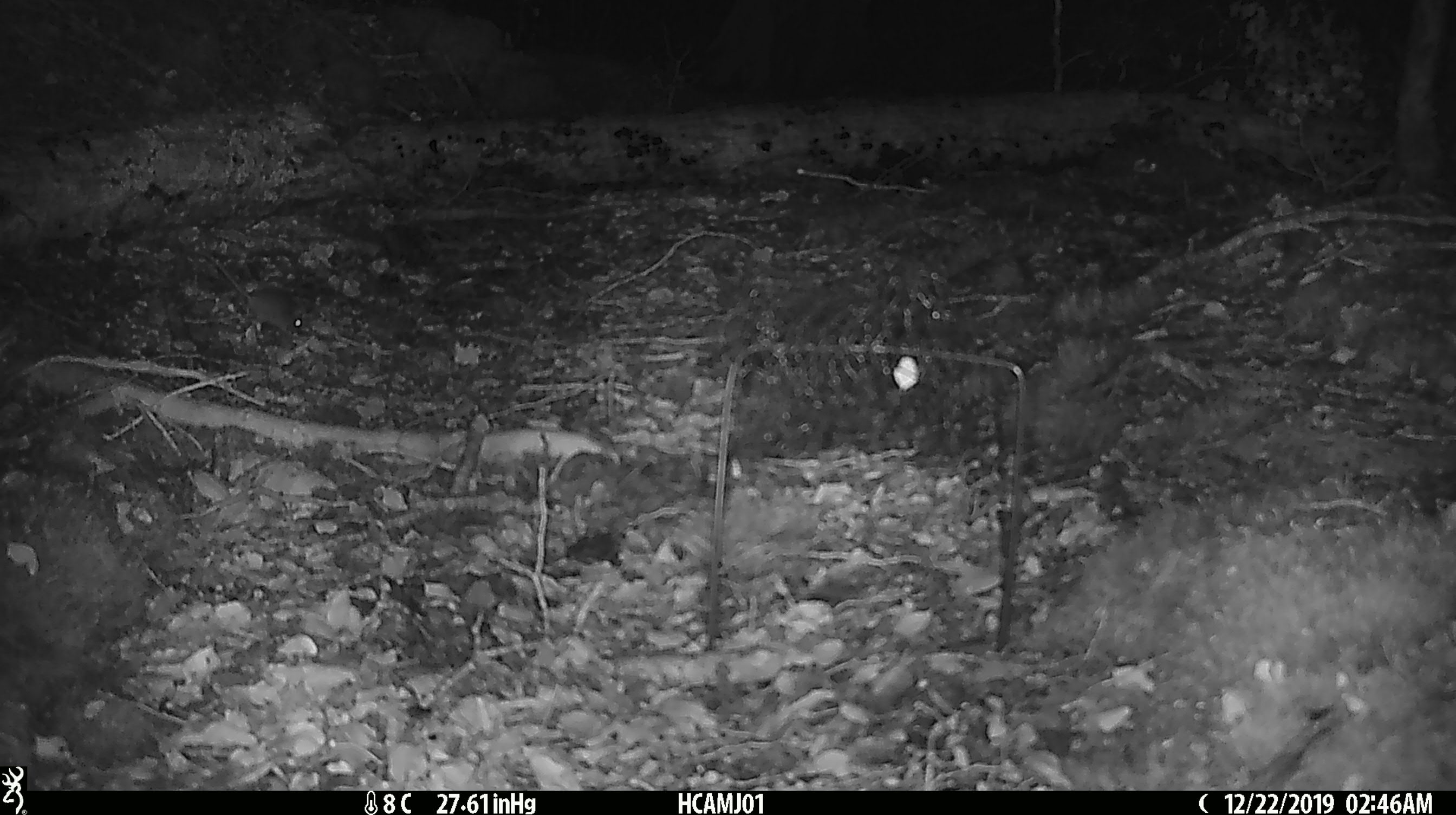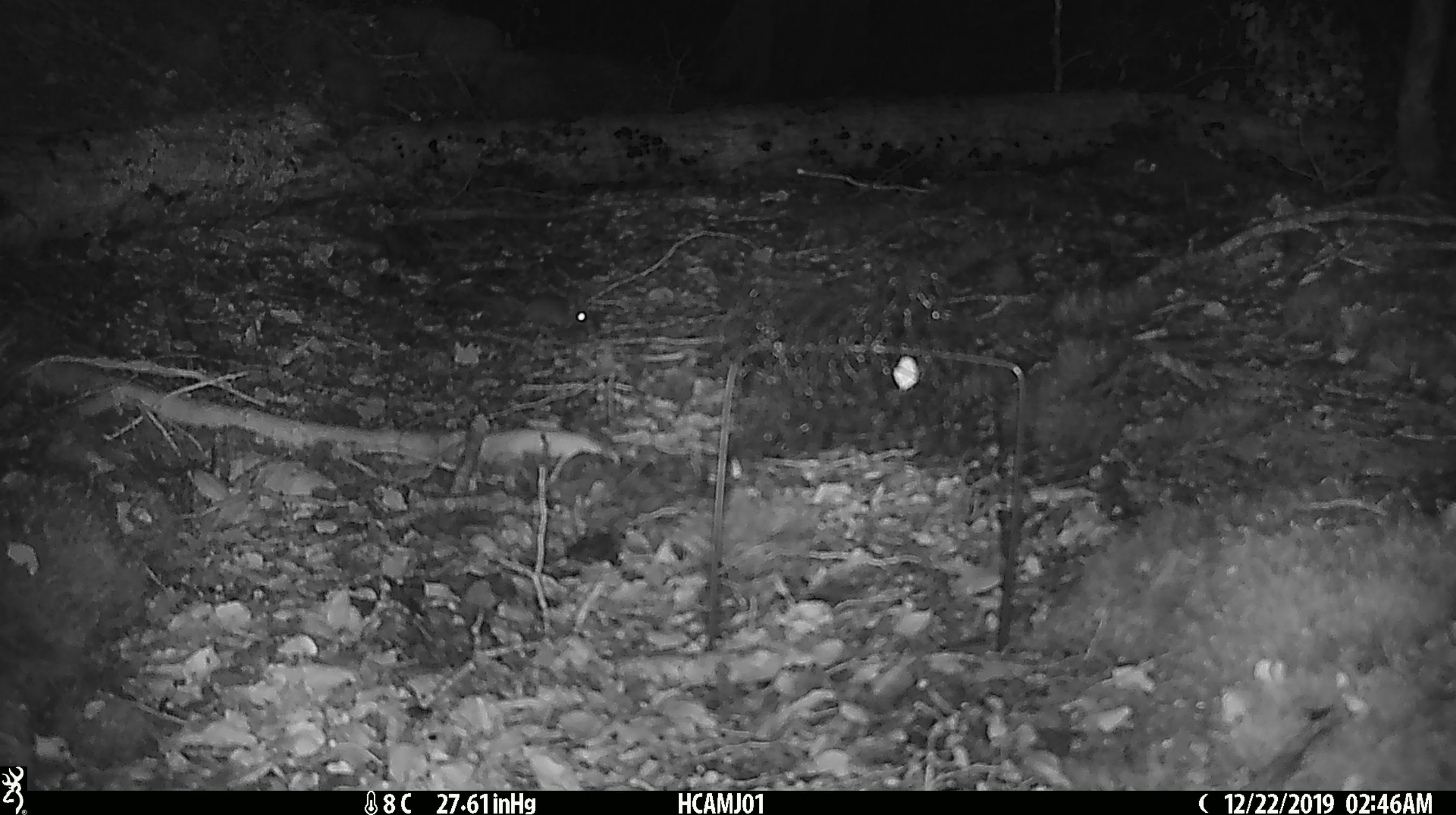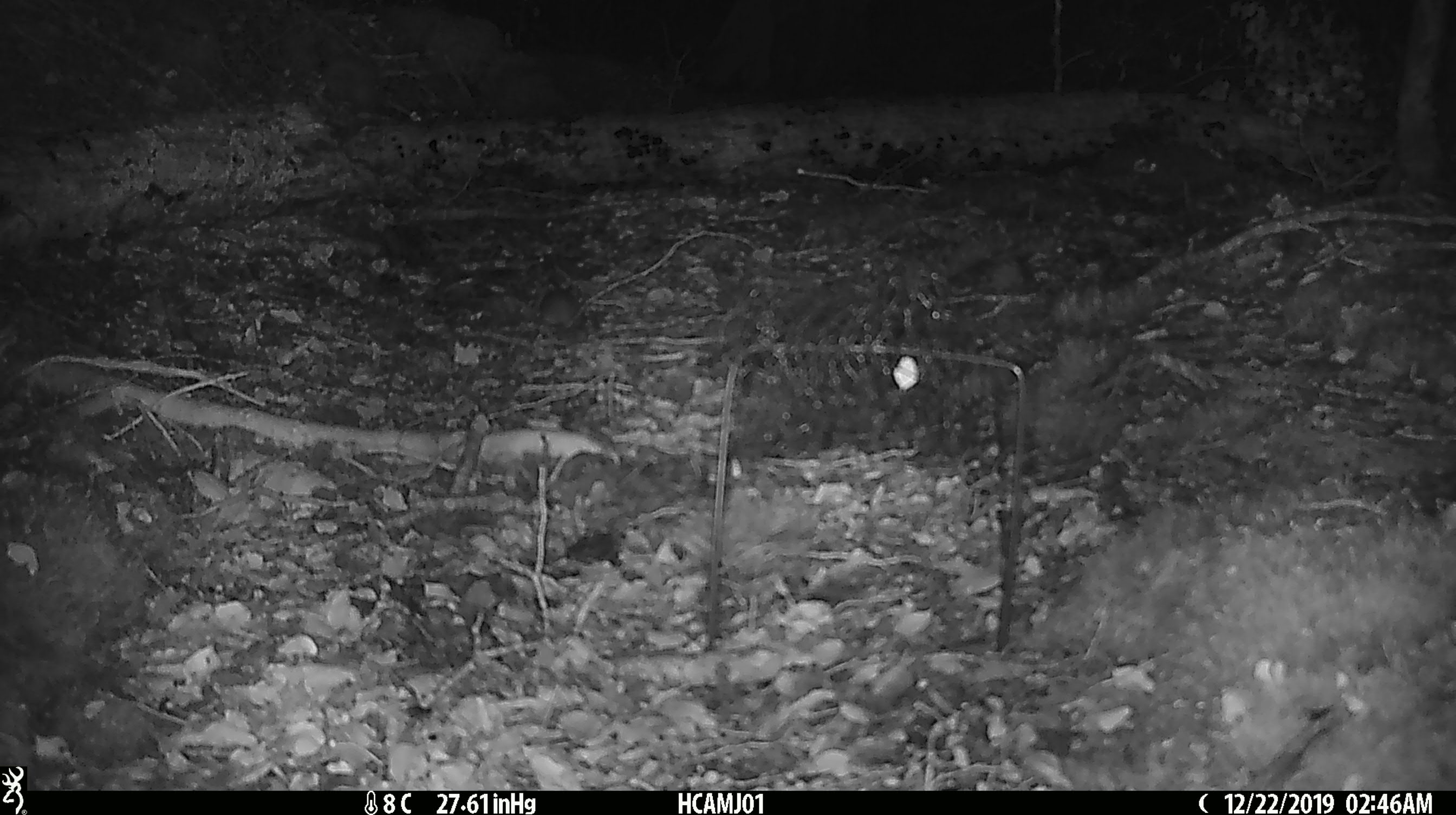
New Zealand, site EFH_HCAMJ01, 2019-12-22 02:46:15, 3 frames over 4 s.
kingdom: Animalia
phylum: Chordata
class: Mammalia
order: Rodentia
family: Muridae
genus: Mus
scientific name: Mus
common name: mouse